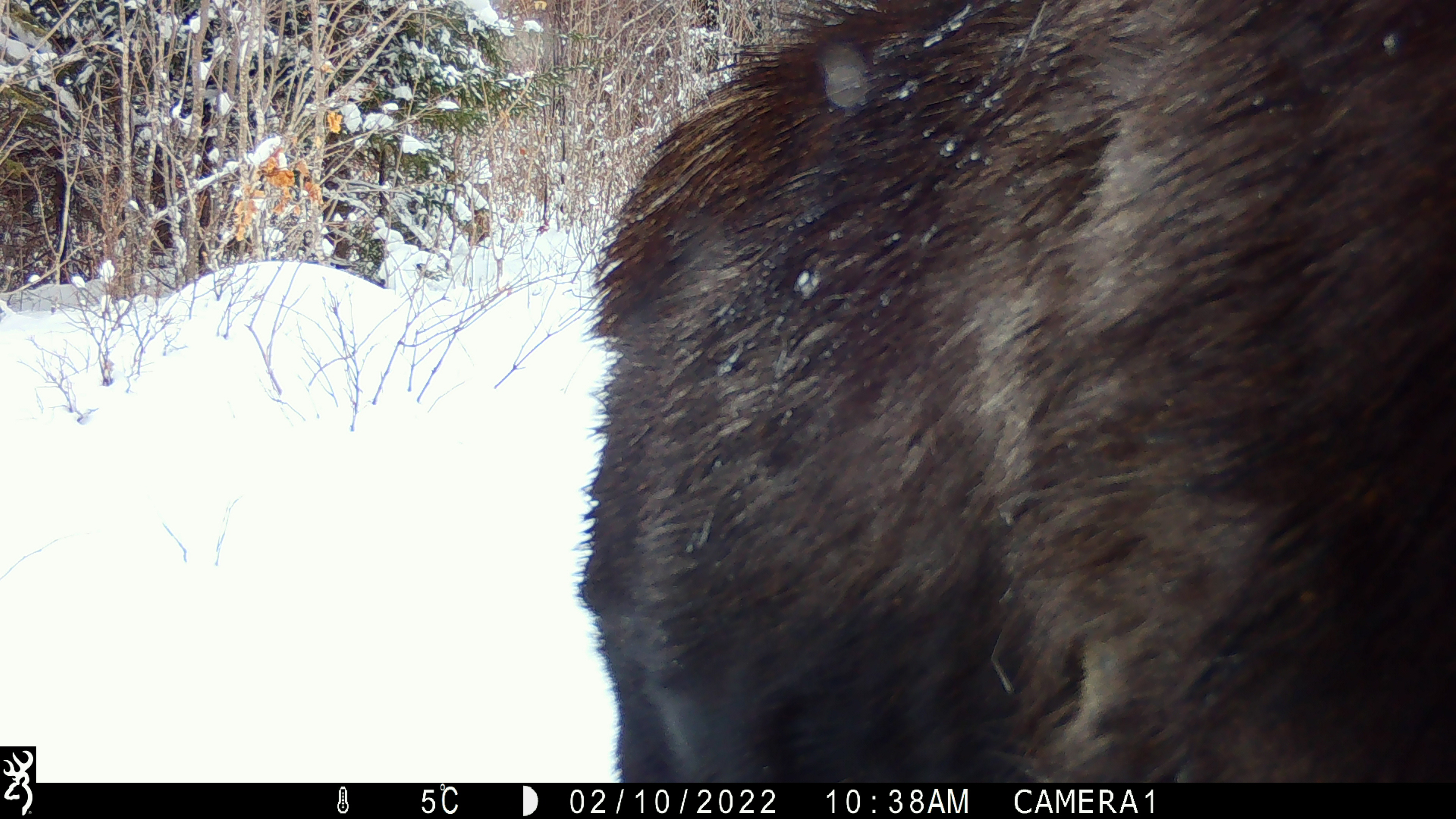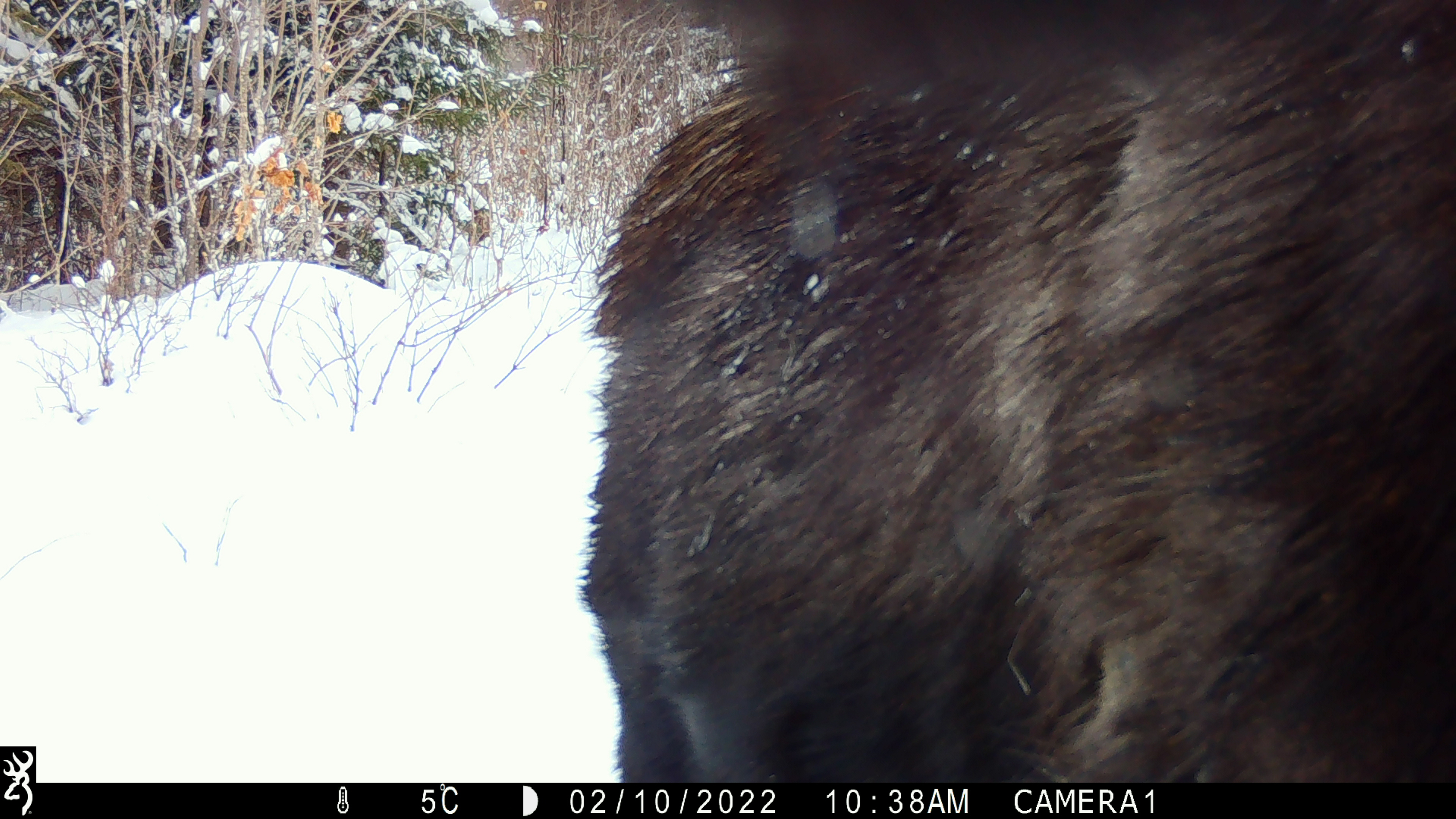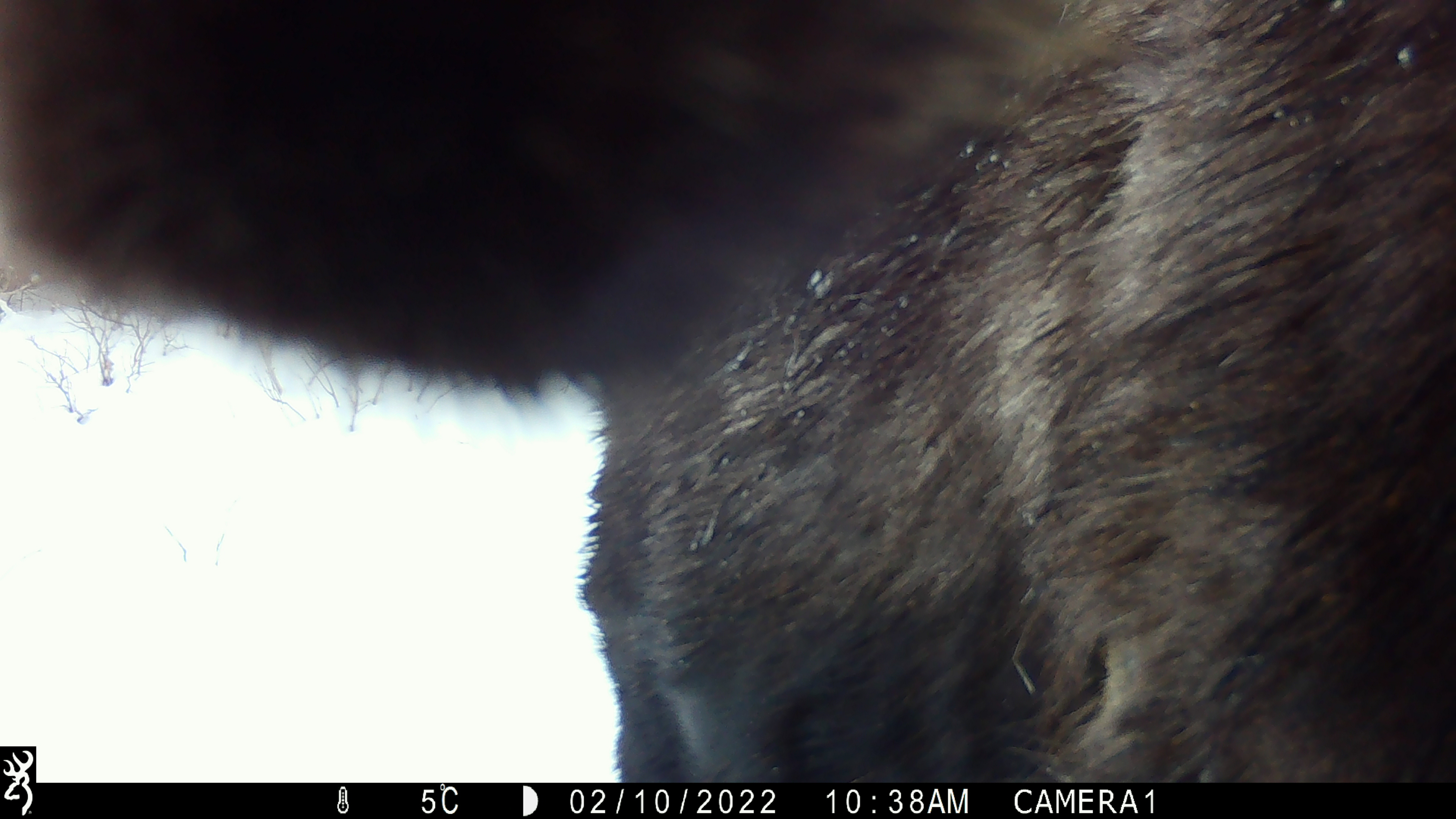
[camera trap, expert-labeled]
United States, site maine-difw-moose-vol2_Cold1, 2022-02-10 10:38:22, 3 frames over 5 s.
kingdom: Animalia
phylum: Chordata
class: Mammalia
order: Artiodactyla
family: Cervidae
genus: Alces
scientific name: Alces alces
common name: moose